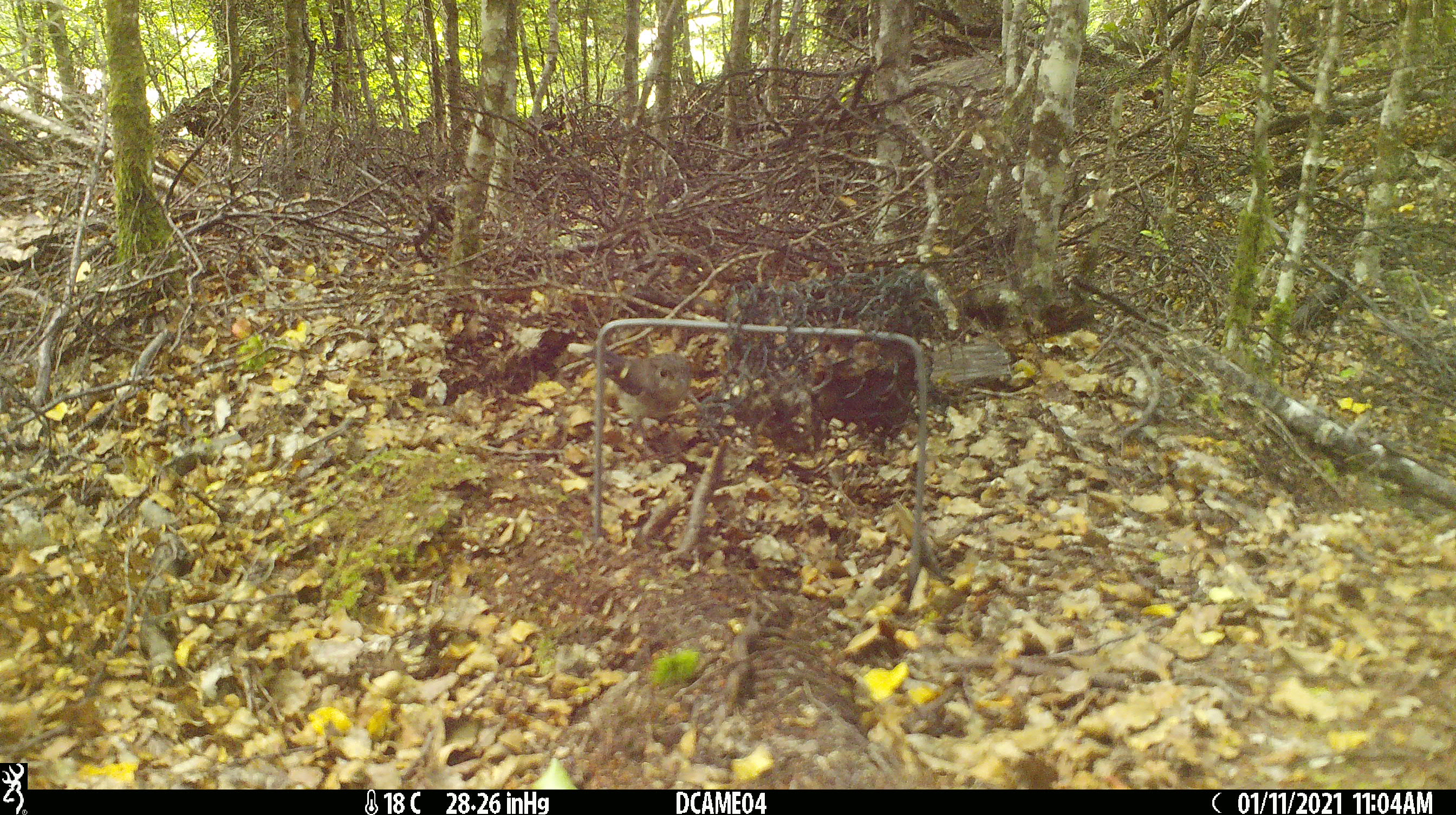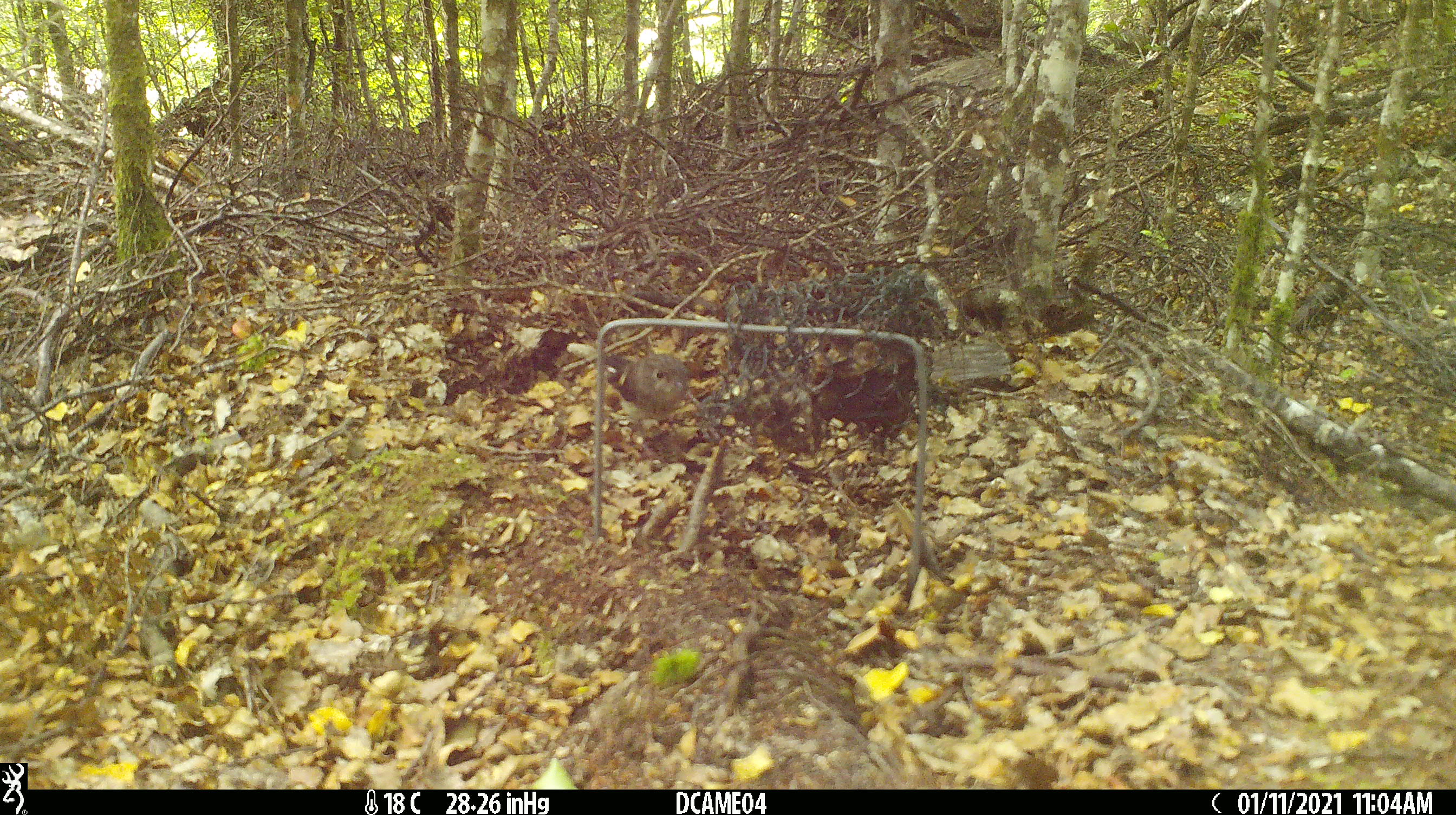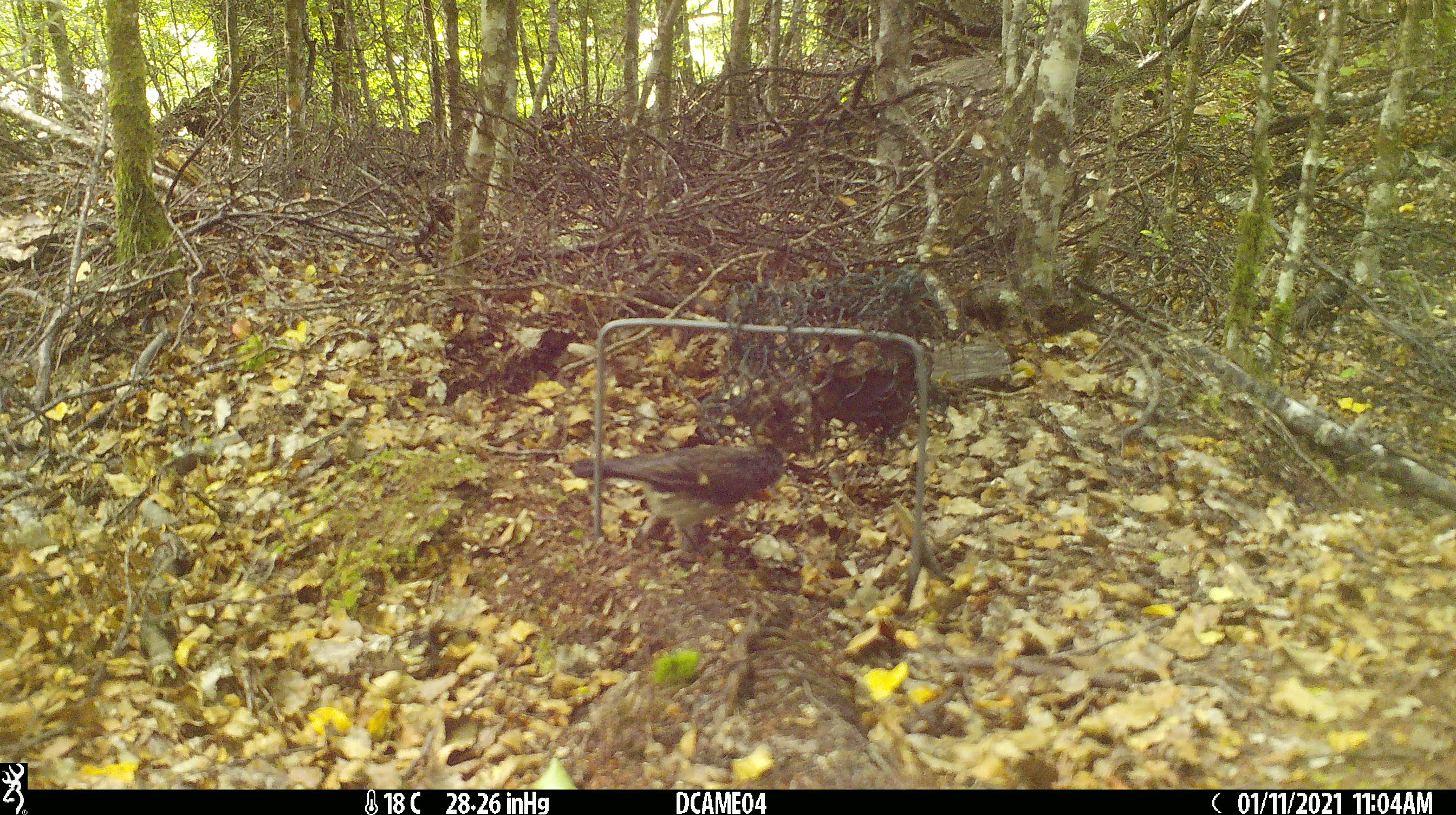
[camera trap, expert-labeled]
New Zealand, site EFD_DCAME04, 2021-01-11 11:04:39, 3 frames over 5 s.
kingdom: Animalia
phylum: Chordata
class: Aves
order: Passeriformes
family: Petroicidae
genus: Petroica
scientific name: Petroica macrocephala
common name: tomtit